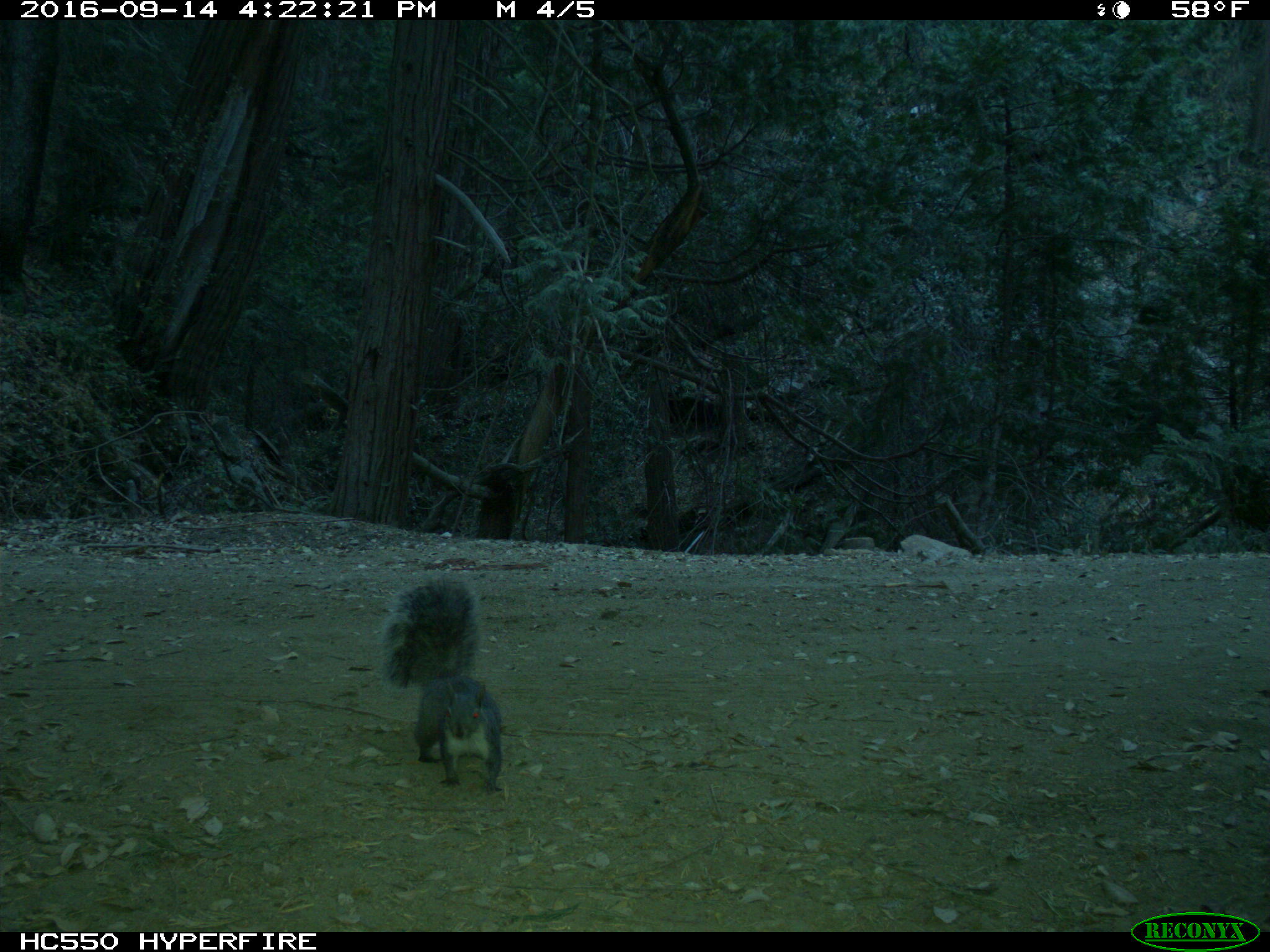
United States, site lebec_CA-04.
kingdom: Animalia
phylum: Chordata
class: Mammalia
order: Rodentia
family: Sciuridae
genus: Sciurus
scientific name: Sciurus carolinensis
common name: eastern gray squirrel